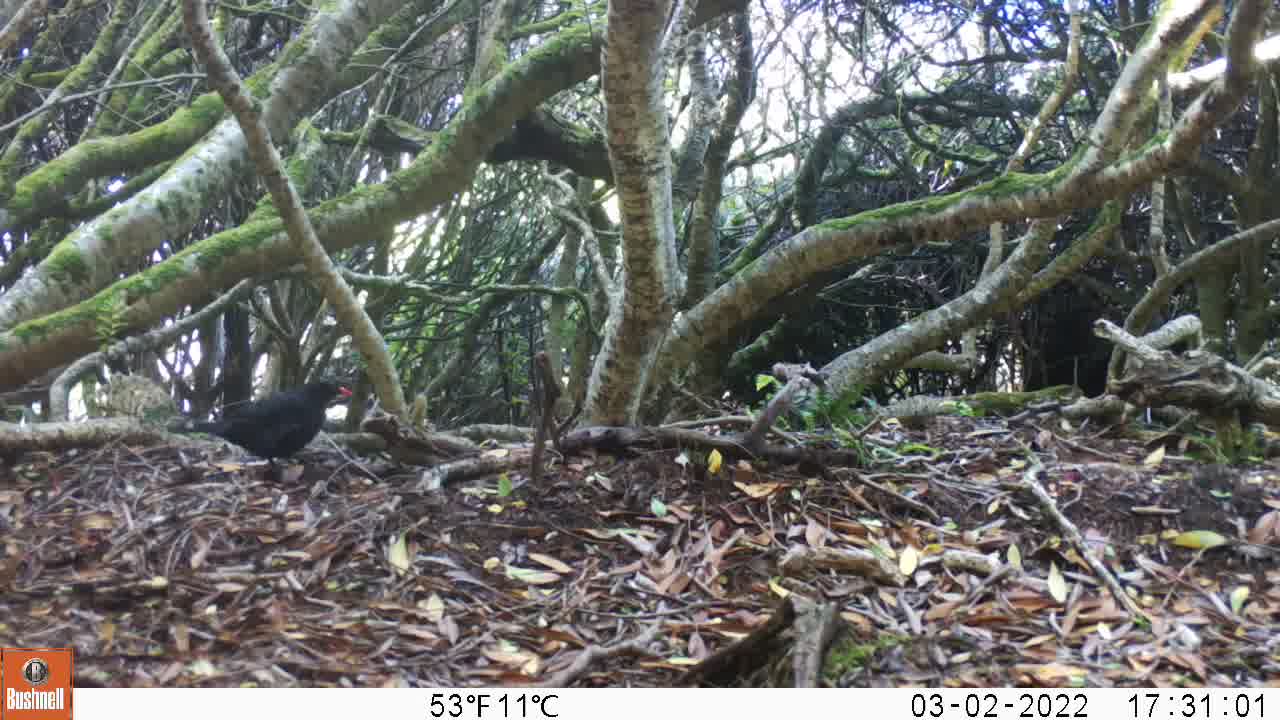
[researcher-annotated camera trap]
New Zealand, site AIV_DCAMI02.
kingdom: Animalia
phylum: Chordata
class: Aves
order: Passeriformes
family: Turdidae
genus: Turdus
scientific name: Turdus merula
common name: eurasian blackbird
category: blackbird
Blackbird (eurasian blackbird) (Turdus merula).